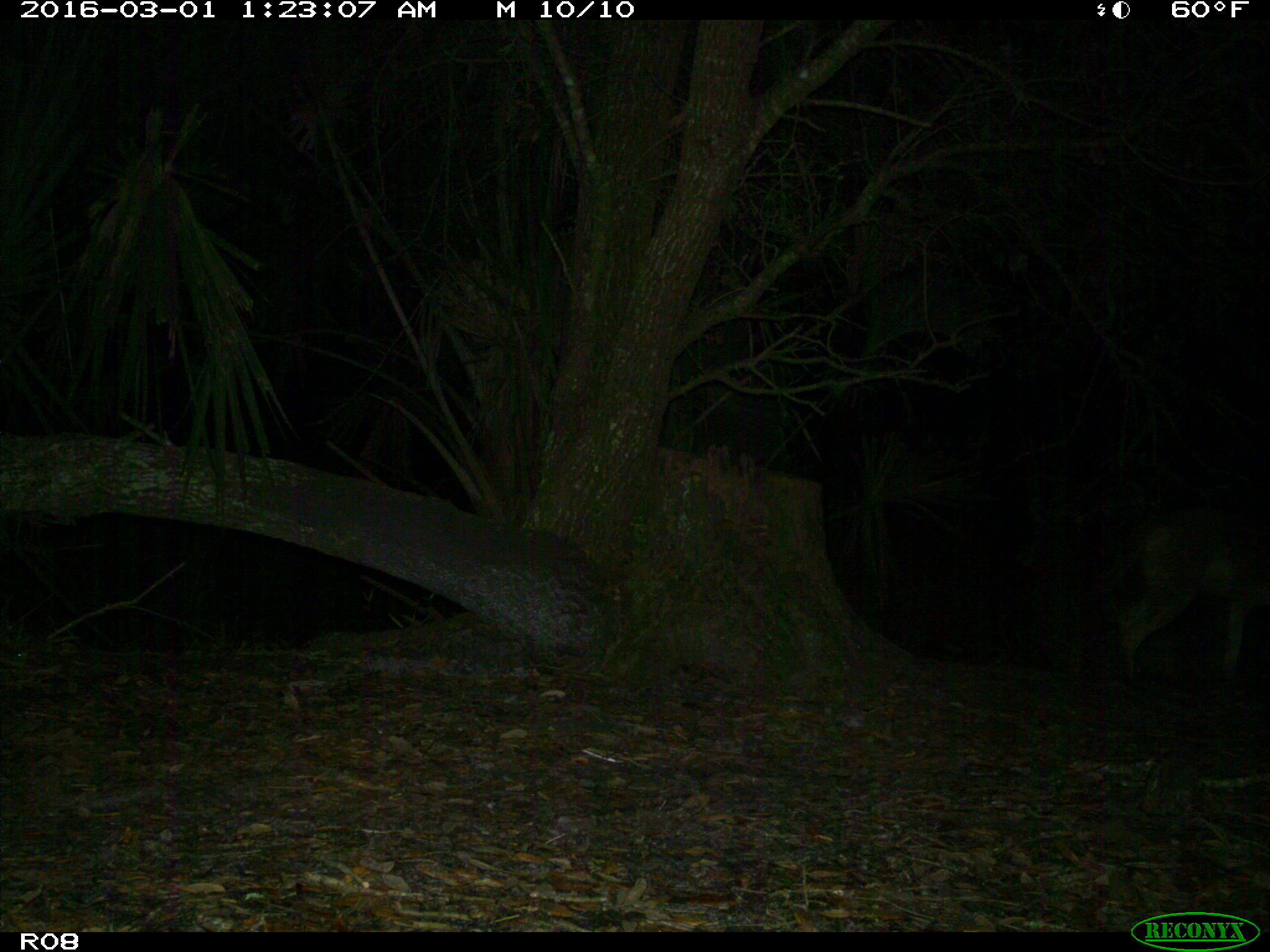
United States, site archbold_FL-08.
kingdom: Animalia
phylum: Chordata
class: Mammalia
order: Carnivora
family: Canidae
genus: Canis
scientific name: Canis latrans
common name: coyote